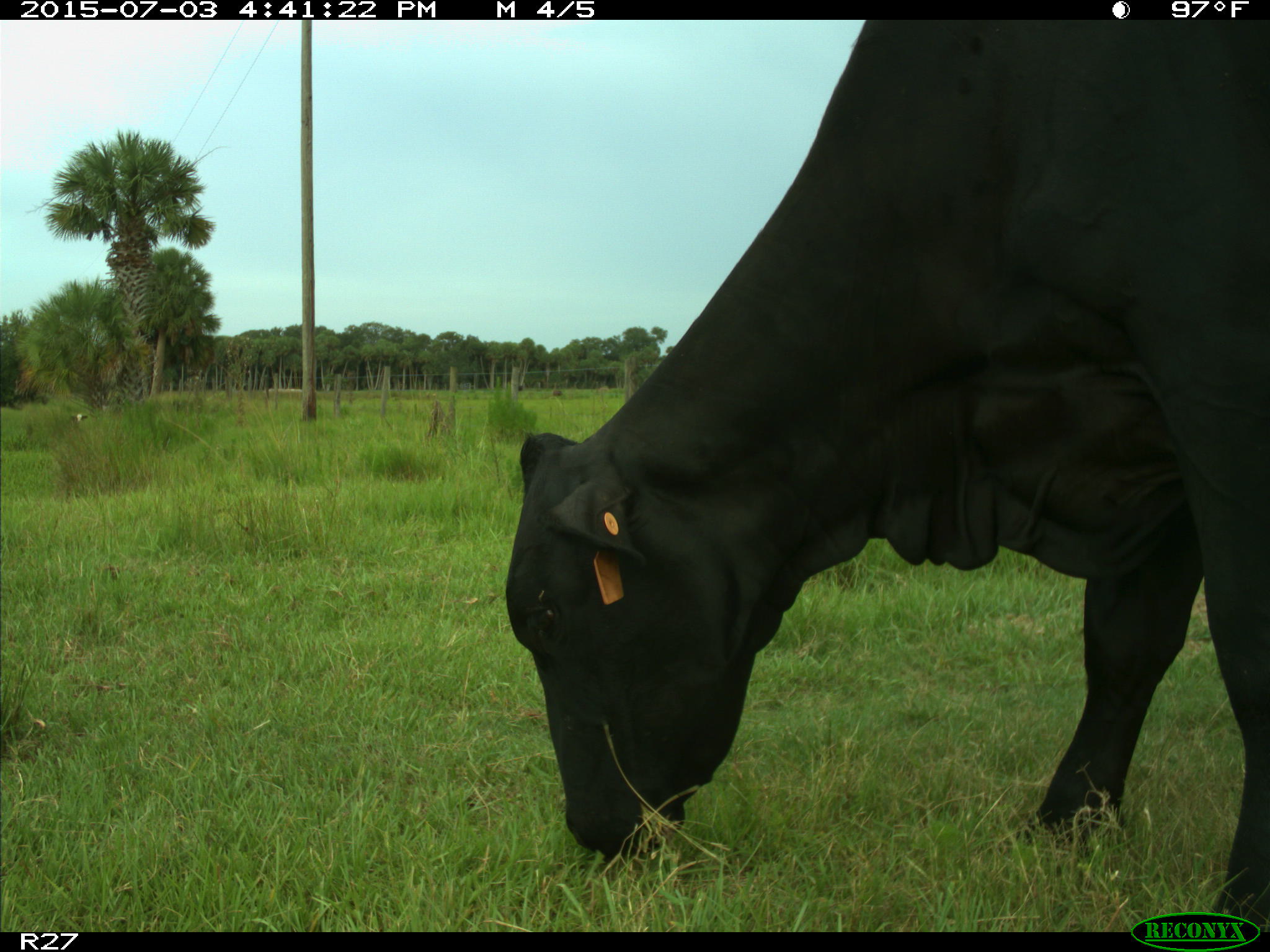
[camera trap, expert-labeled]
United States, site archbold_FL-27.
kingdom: Animalia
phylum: Chordata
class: Mammalia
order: Artiodactyla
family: Bovidae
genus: Bos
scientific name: Bos taurus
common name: domestic cow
Bos taurus (domestic cow).